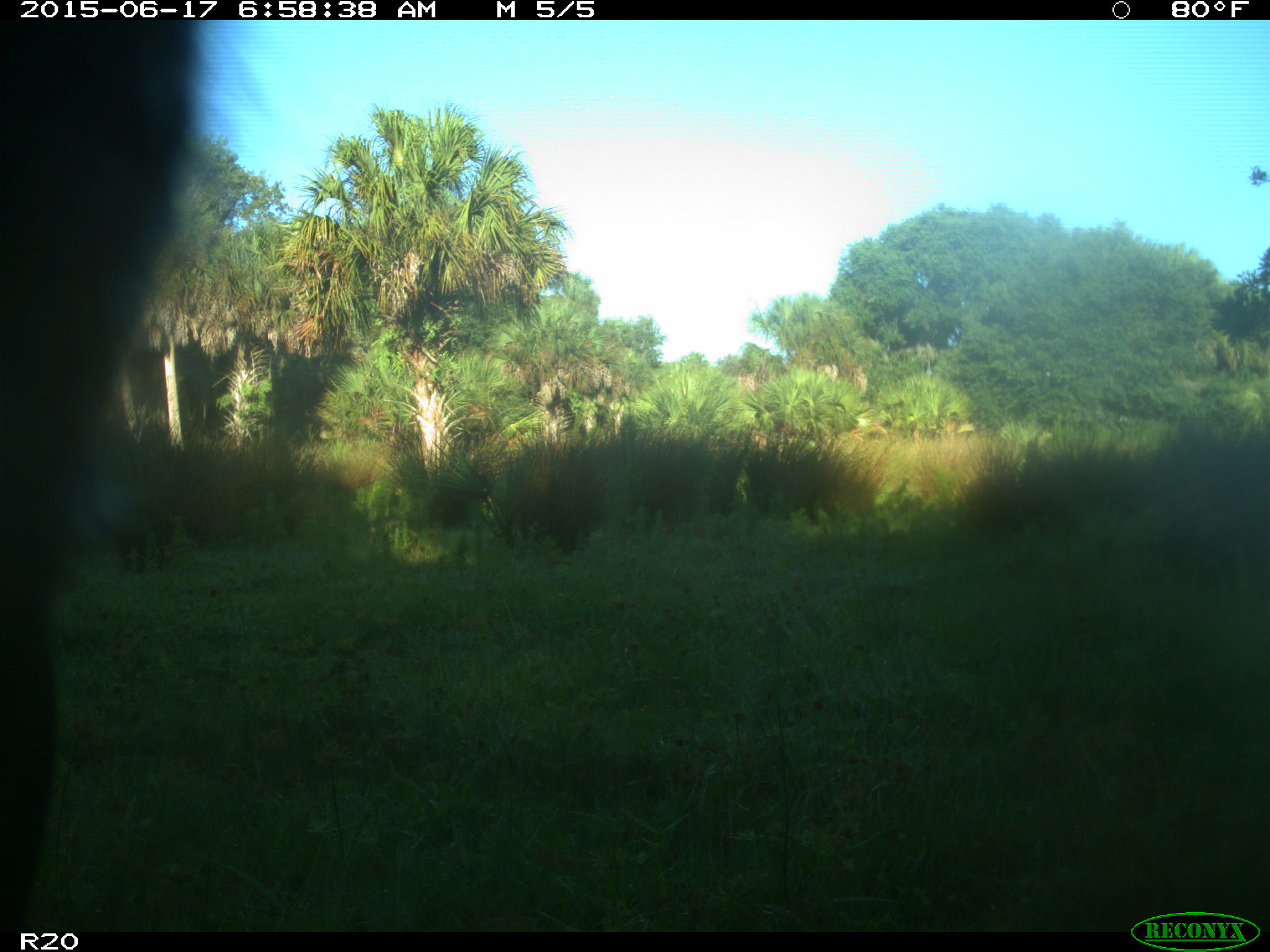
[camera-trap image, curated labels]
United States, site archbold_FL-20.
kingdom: Animalia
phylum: Chordata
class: Mammalia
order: Artiodactyla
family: Bovidae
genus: Bos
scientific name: Bos taurus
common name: domestic cow